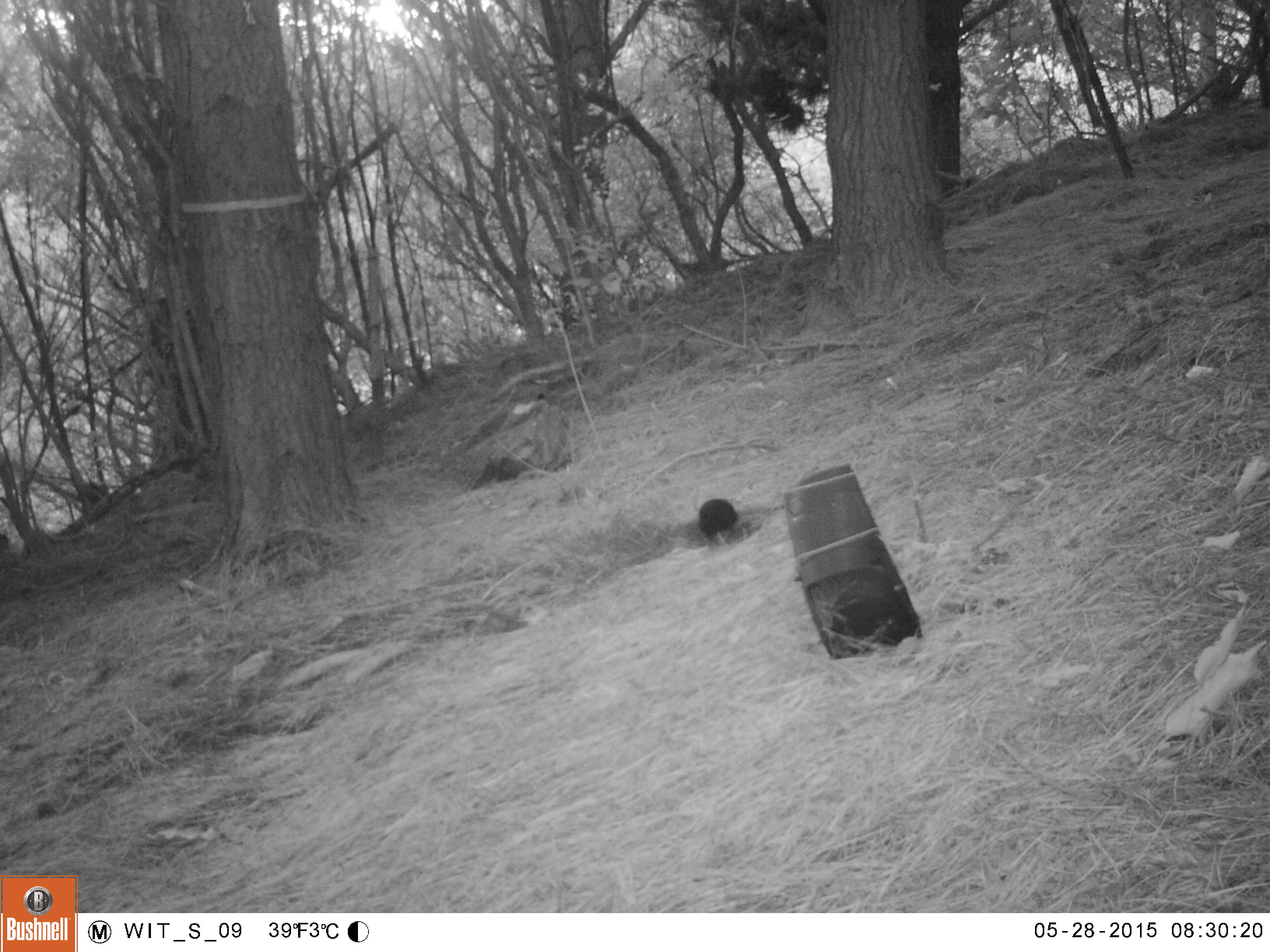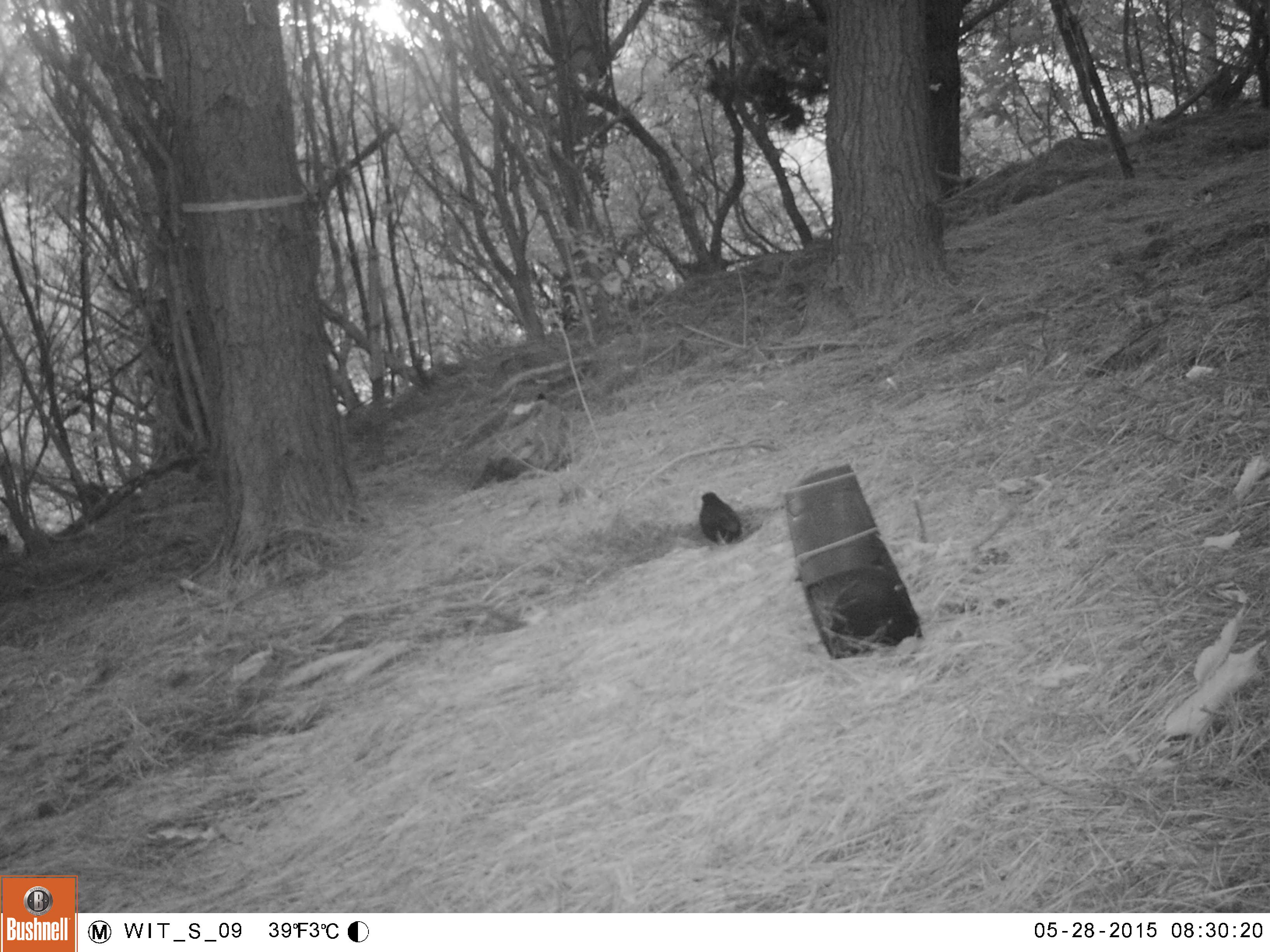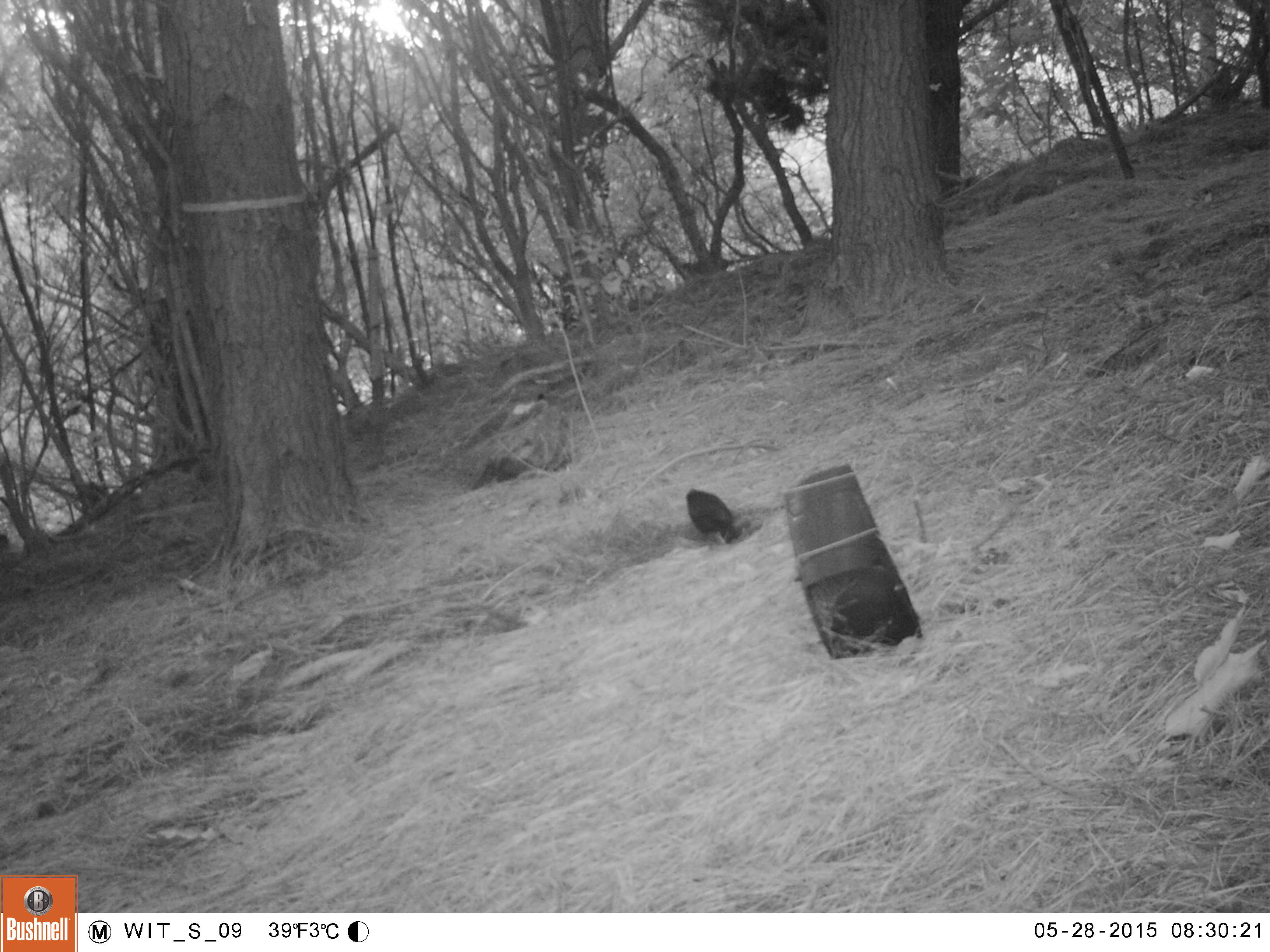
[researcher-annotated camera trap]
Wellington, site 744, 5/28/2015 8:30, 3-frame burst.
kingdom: Animalia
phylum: Chordata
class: Aves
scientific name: Aves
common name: bird